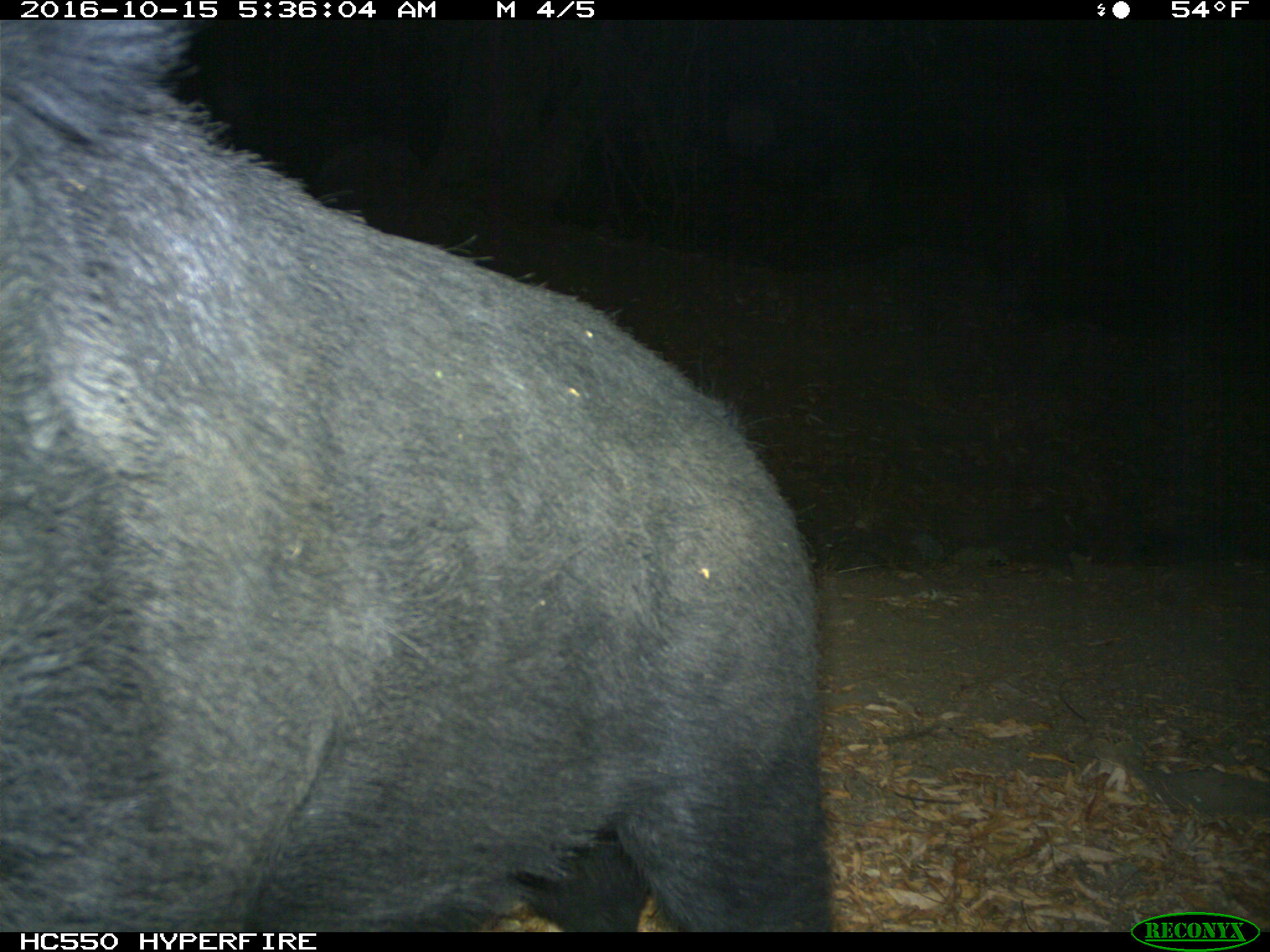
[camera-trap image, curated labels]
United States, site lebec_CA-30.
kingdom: Animalia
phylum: Chordata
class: Mammalia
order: Artiodactyla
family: Suidae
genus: Sus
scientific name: Sus scrofa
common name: wild boar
Sus scrofa (wild boar).